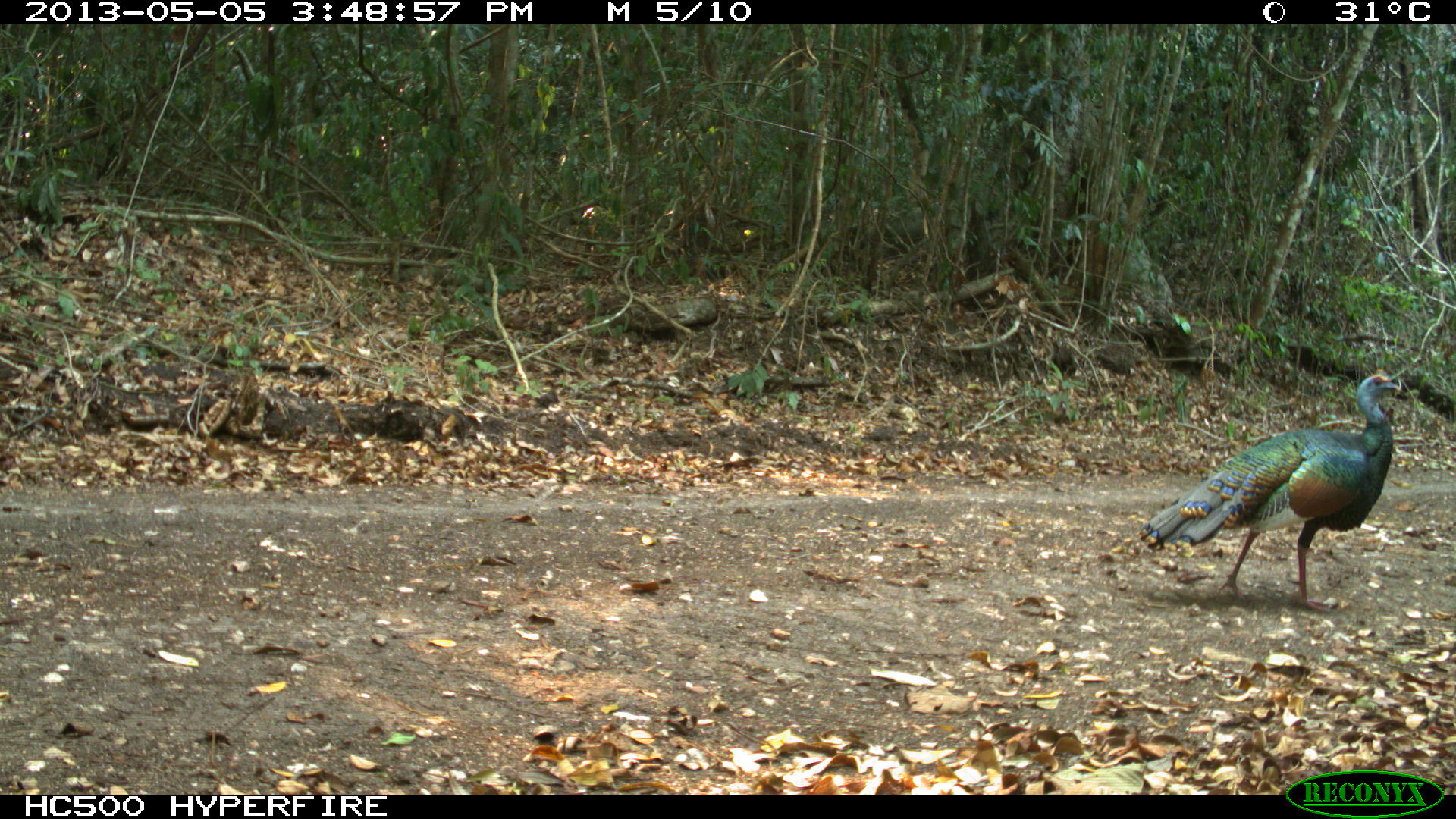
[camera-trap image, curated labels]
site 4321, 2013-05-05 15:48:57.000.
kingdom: Animalia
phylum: Chordata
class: Aves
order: Galliformes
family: Phasianidae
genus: Meleagris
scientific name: Meleagris ocellata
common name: ocellated turkey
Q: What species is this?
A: Meleagris ocellata (ocellated turkey).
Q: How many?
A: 1.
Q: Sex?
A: Male.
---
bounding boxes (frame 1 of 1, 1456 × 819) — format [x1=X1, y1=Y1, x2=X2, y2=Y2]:
meleagris ocellata: [x1=1131, y1=366, x2=1402, y2=615]